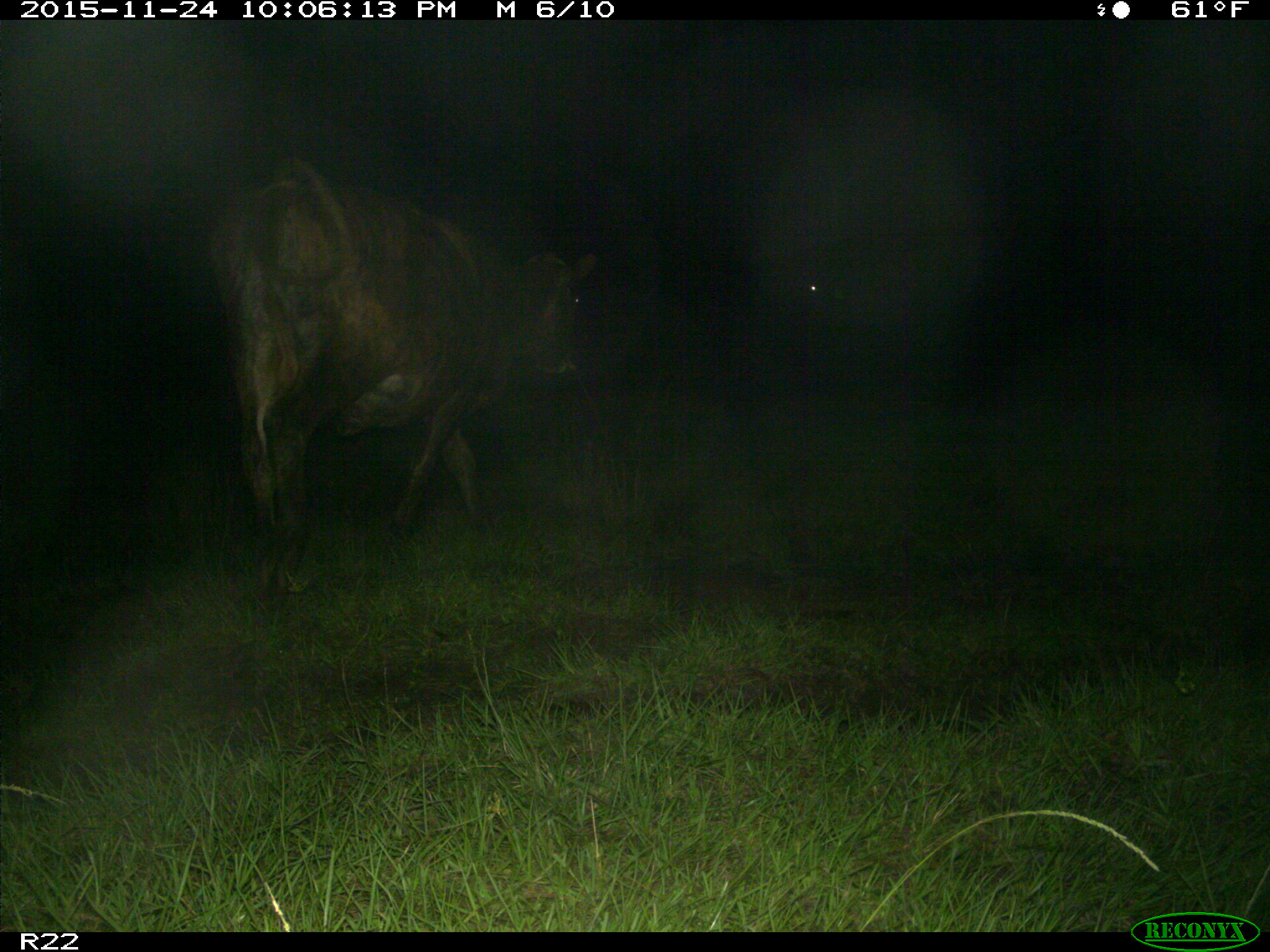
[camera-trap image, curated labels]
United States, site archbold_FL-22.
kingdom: Animalia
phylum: Chordata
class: Mammalia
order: Artiodactyla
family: Bovidae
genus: Bos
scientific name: Bos taurus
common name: domestic cow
Bos taurus (domestic cow).